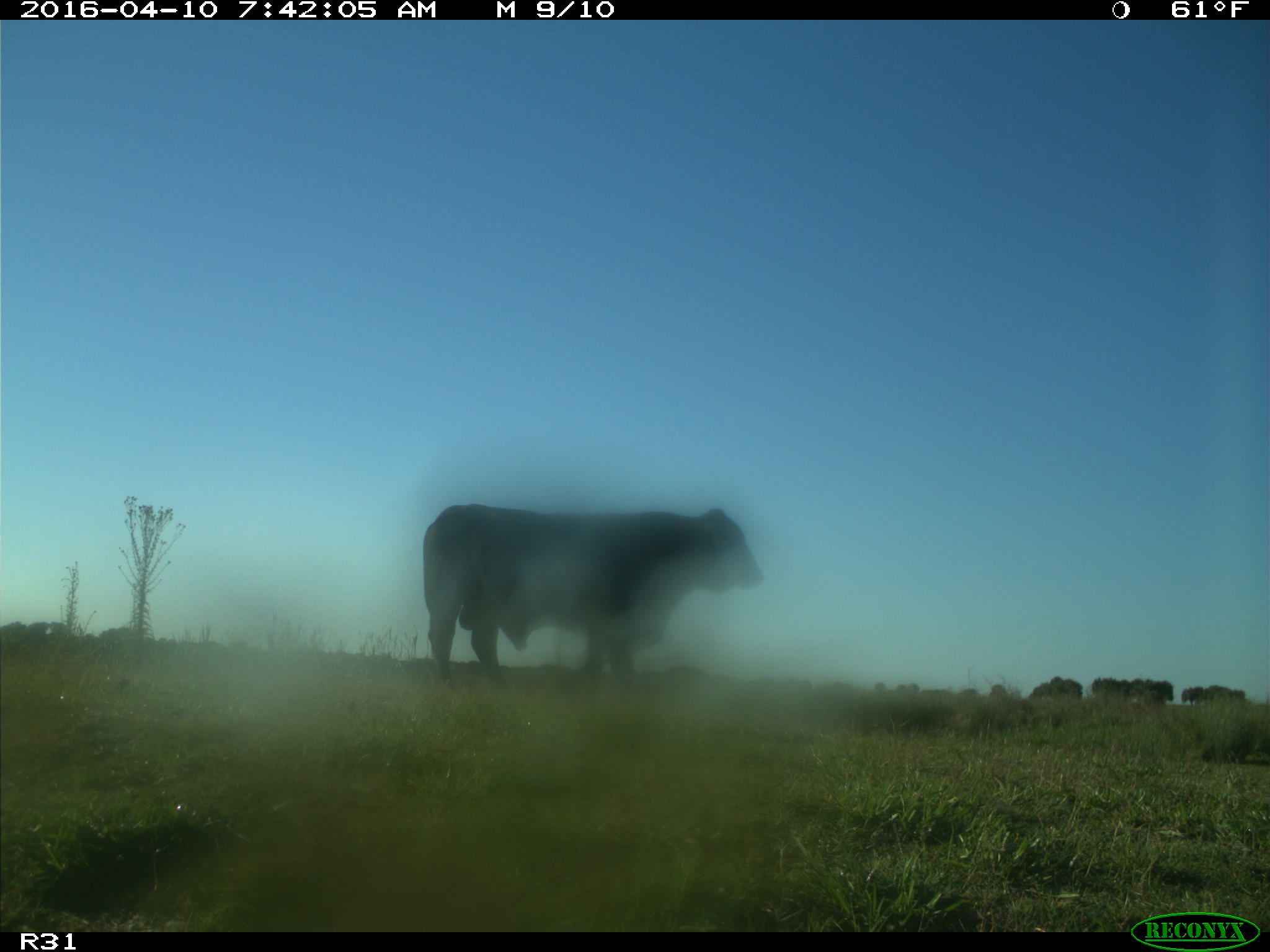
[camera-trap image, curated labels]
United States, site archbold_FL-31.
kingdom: Animalia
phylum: Chordata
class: Mammalia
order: Artiodactyla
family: Bovidae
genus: Bos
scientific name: Bos taurus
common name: domestic cow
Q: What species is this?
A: Bos taurus (domestic cow).